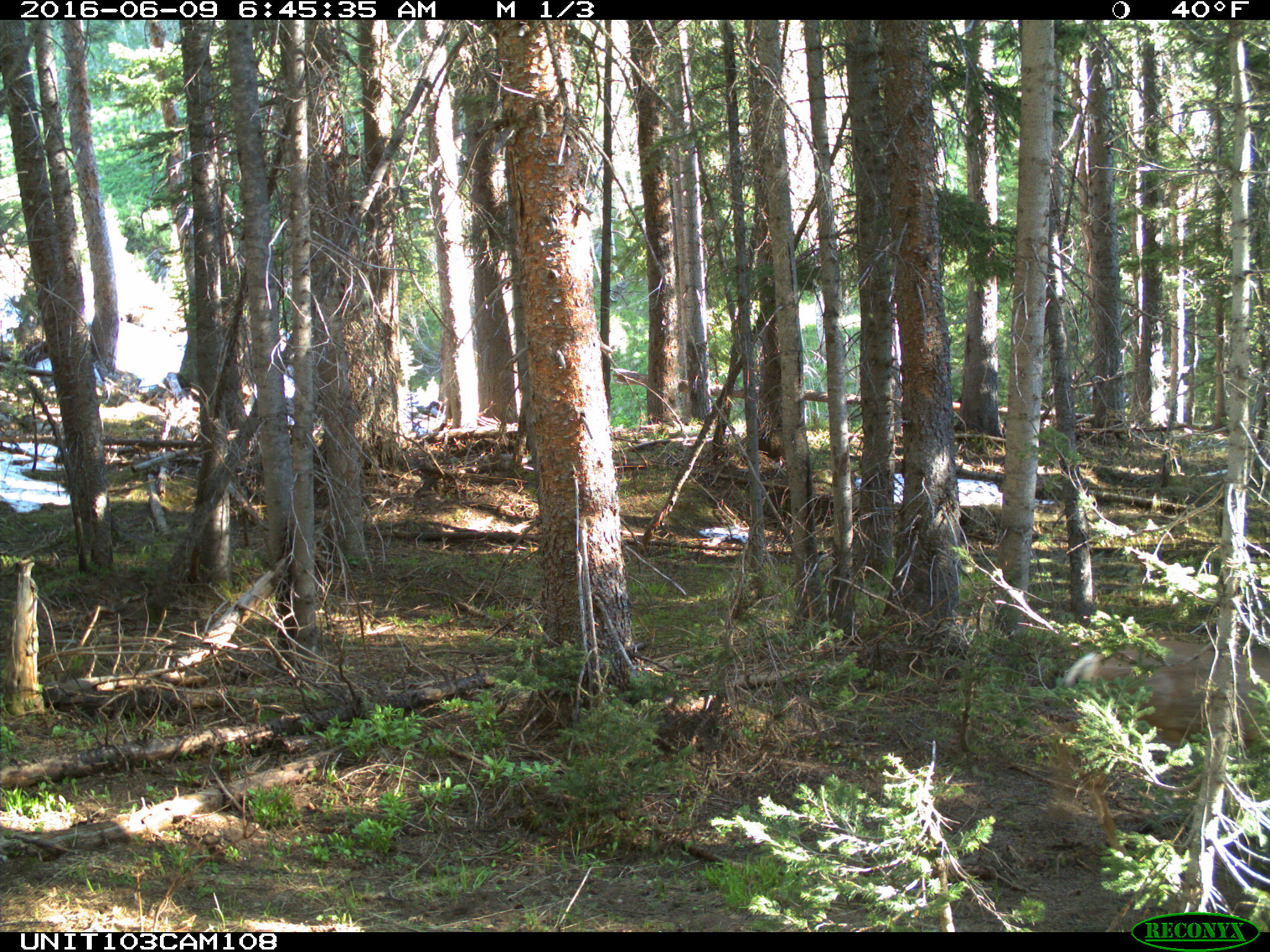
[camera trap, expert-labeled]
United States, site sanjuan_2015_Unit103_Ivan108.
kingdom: Animalia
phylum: Chordata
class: Mammalia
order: Artiodactyla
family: Cervidae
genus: Odocoileus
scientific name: Odocoileus hemionus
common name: mule deer